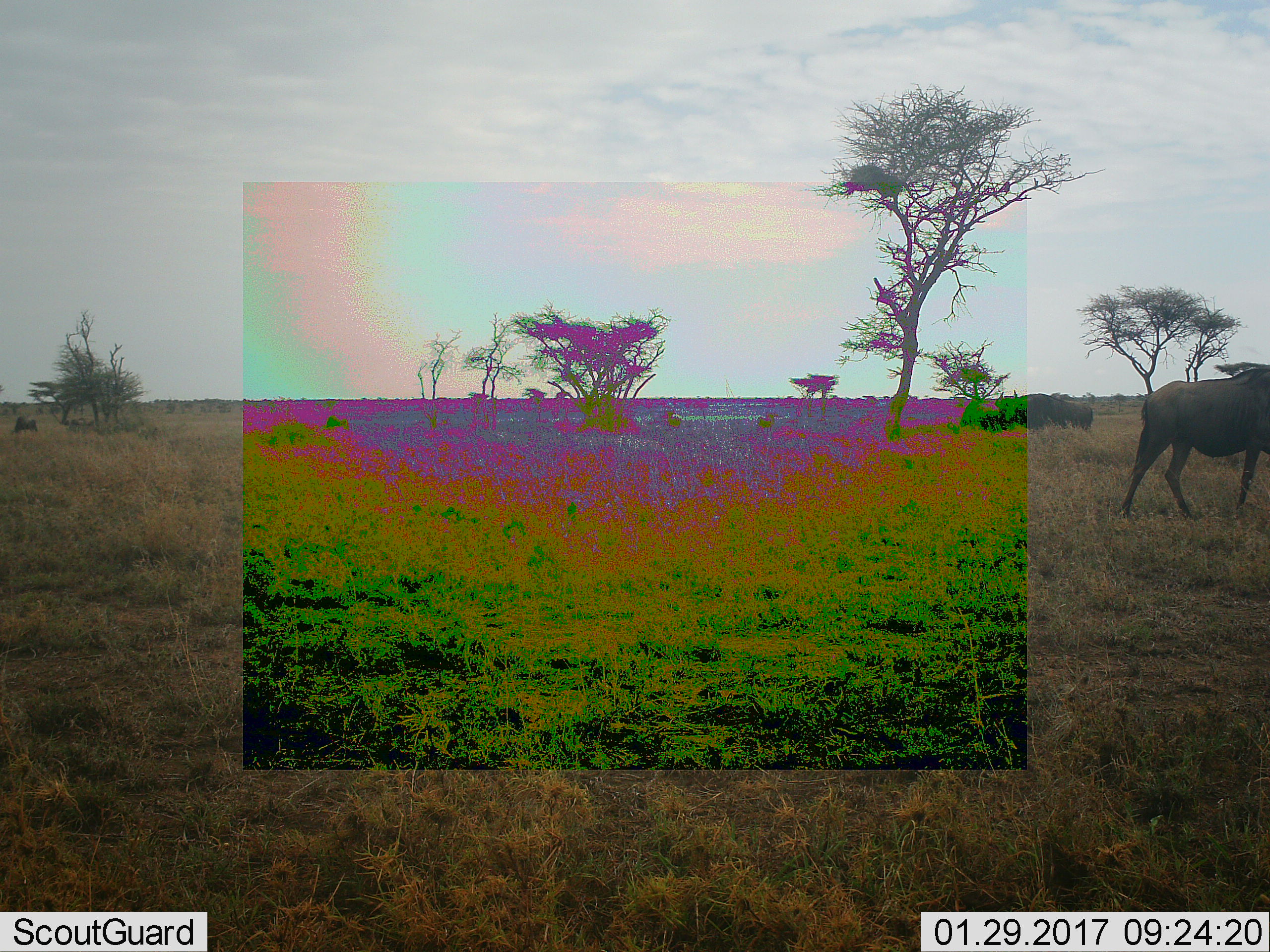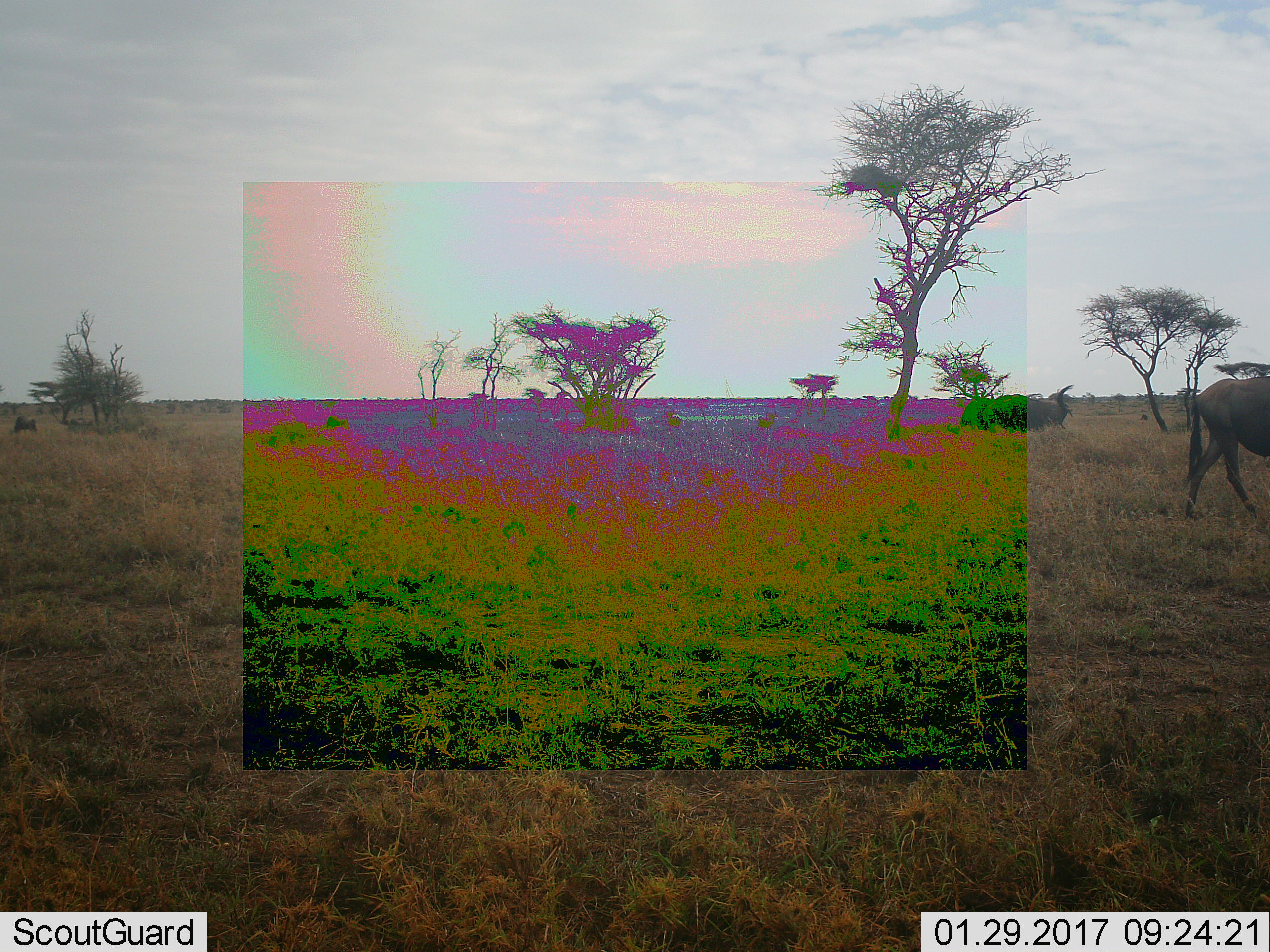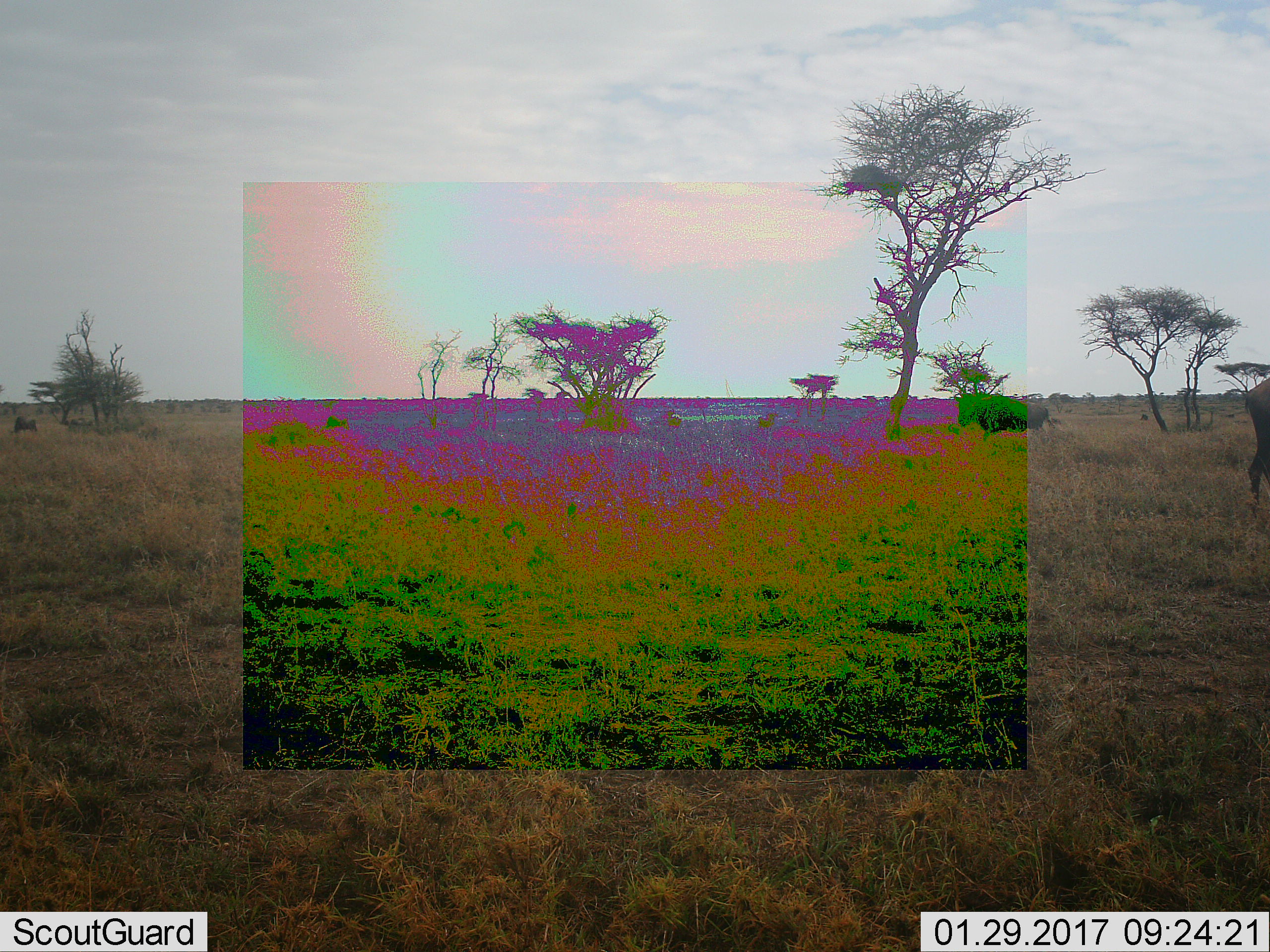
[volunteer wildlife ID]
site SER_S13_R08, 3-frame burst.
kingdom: Animalia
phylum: Chordata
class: Mammalia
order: Artiodactyla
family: Bovidae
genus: Connochaetes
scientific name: Connochaetes taurinus taurinus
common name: blue wildebeest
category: wildebeestblue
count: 3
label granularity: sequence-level